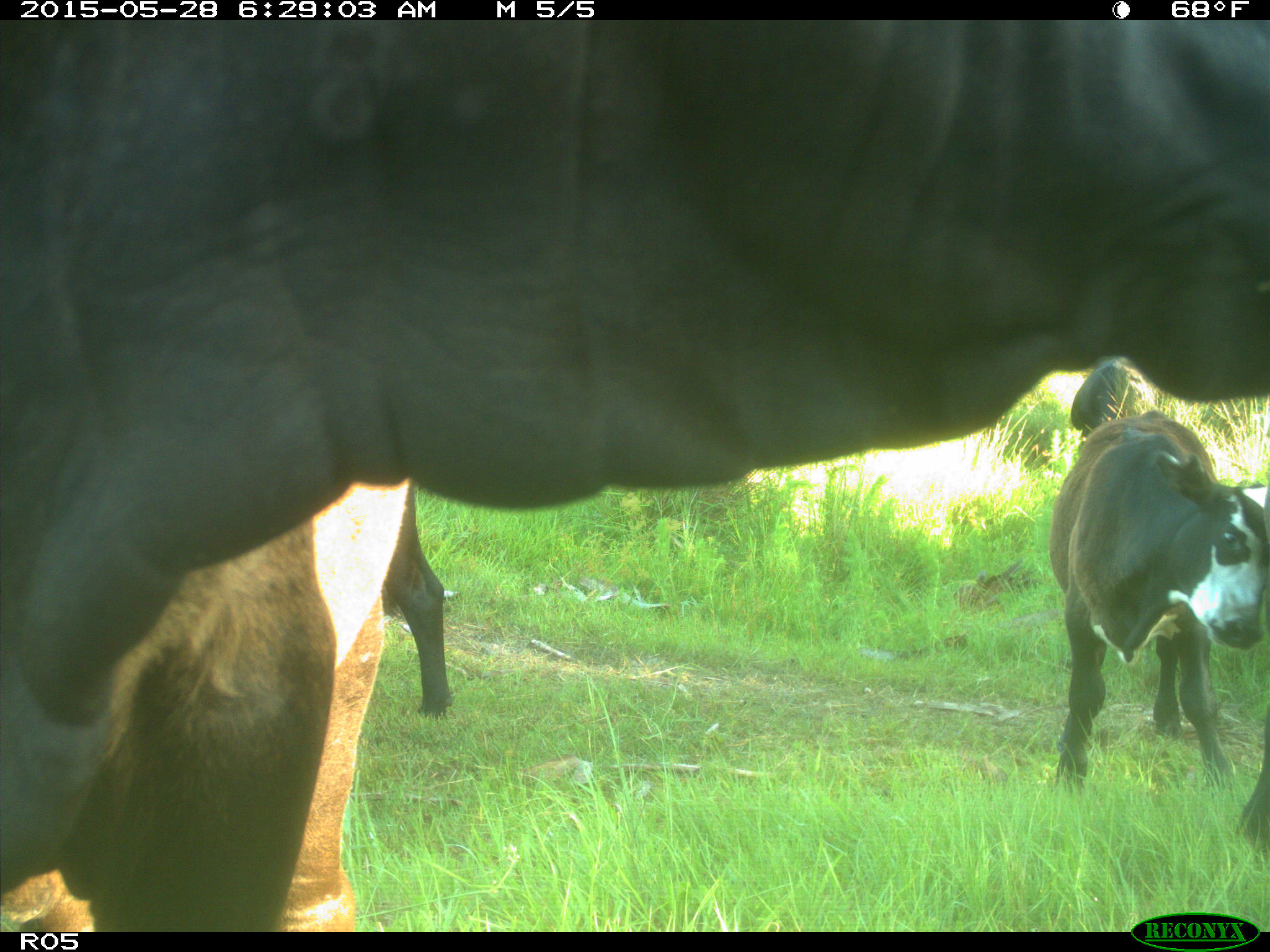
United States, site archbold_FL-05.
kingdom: Animalia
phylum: Chordata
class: Mammalia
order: Artiodactyla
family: Bovidae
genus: Bos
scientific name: Bos taurus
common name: domestic cow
Bos taurus (domestic cow).